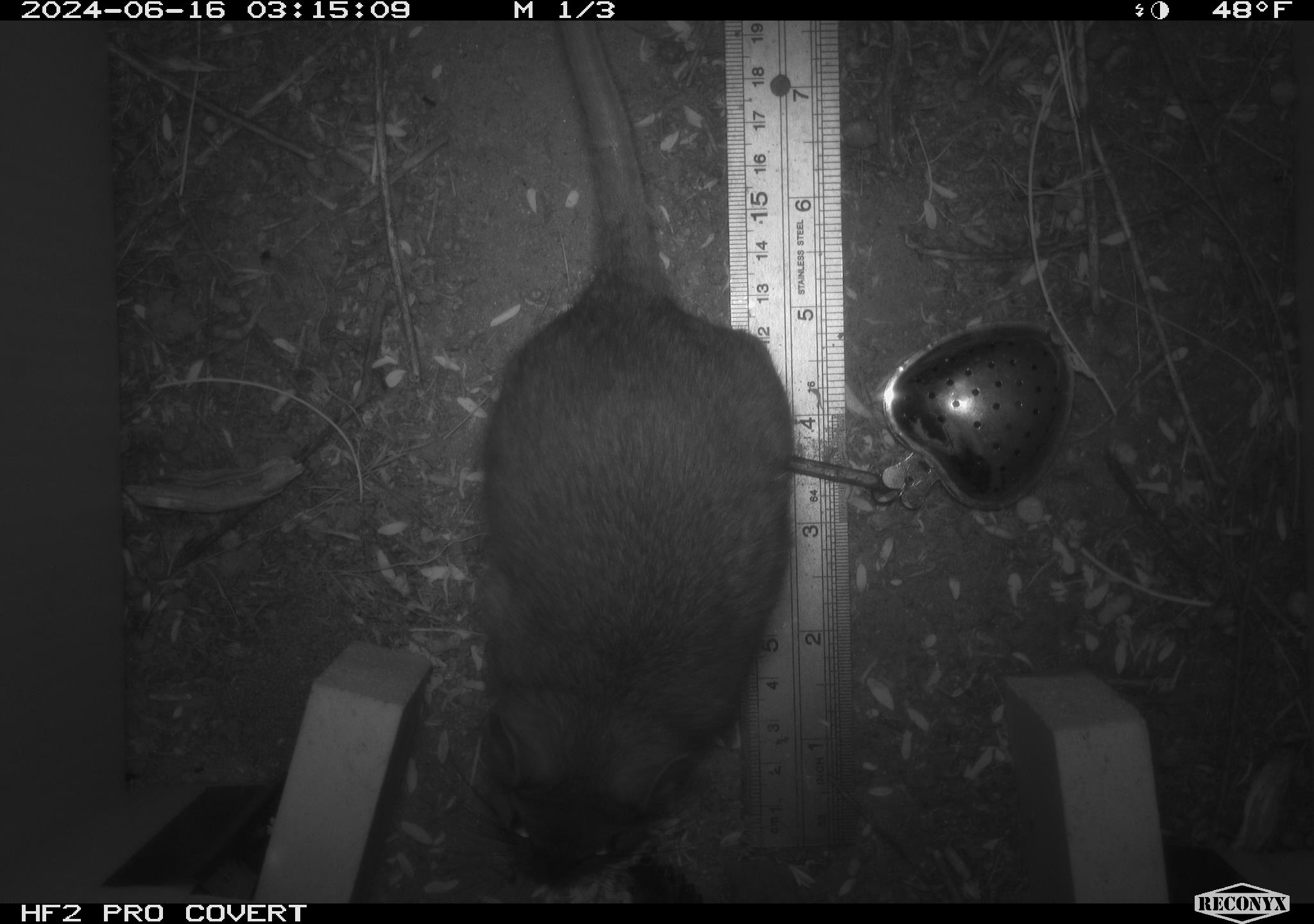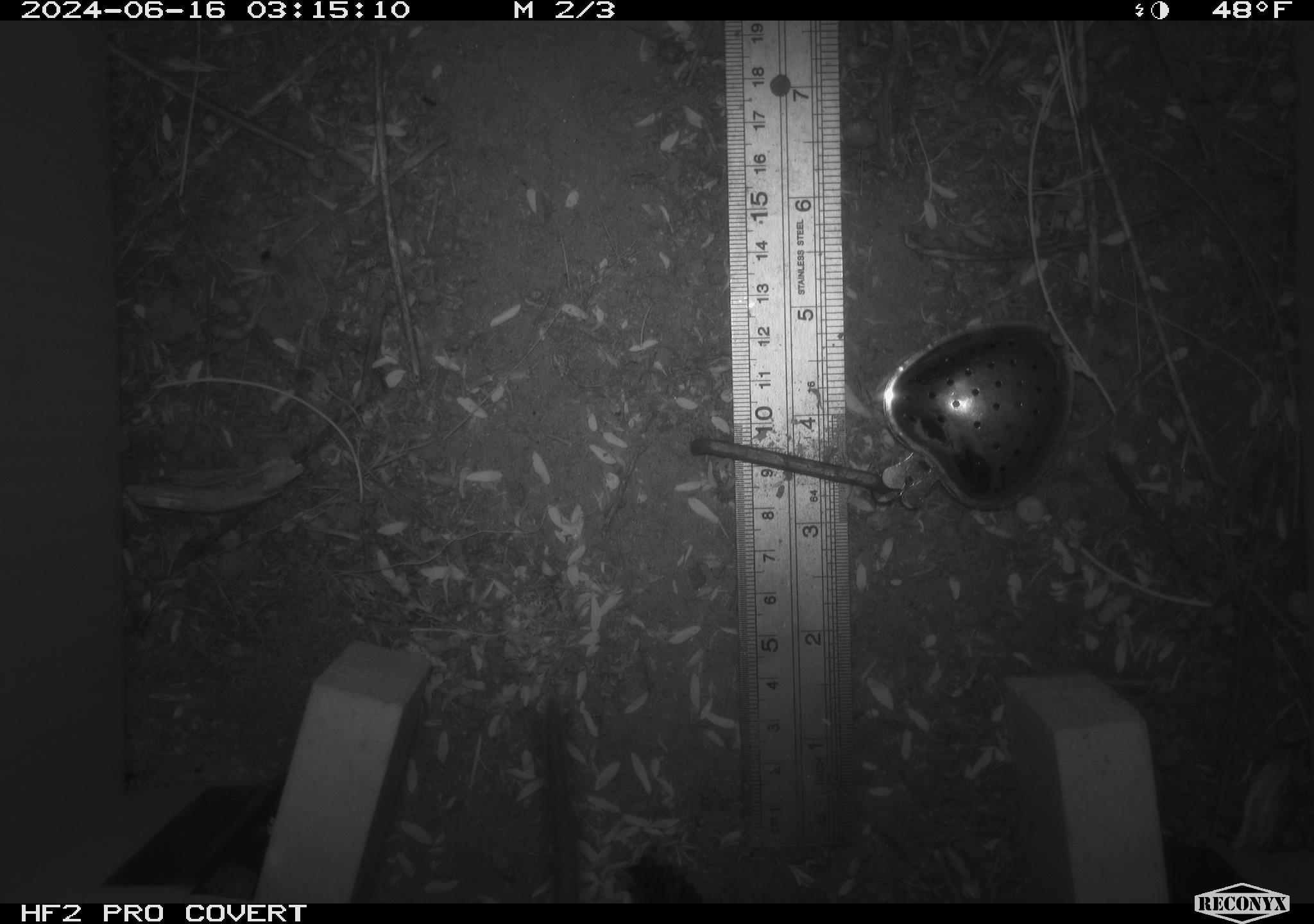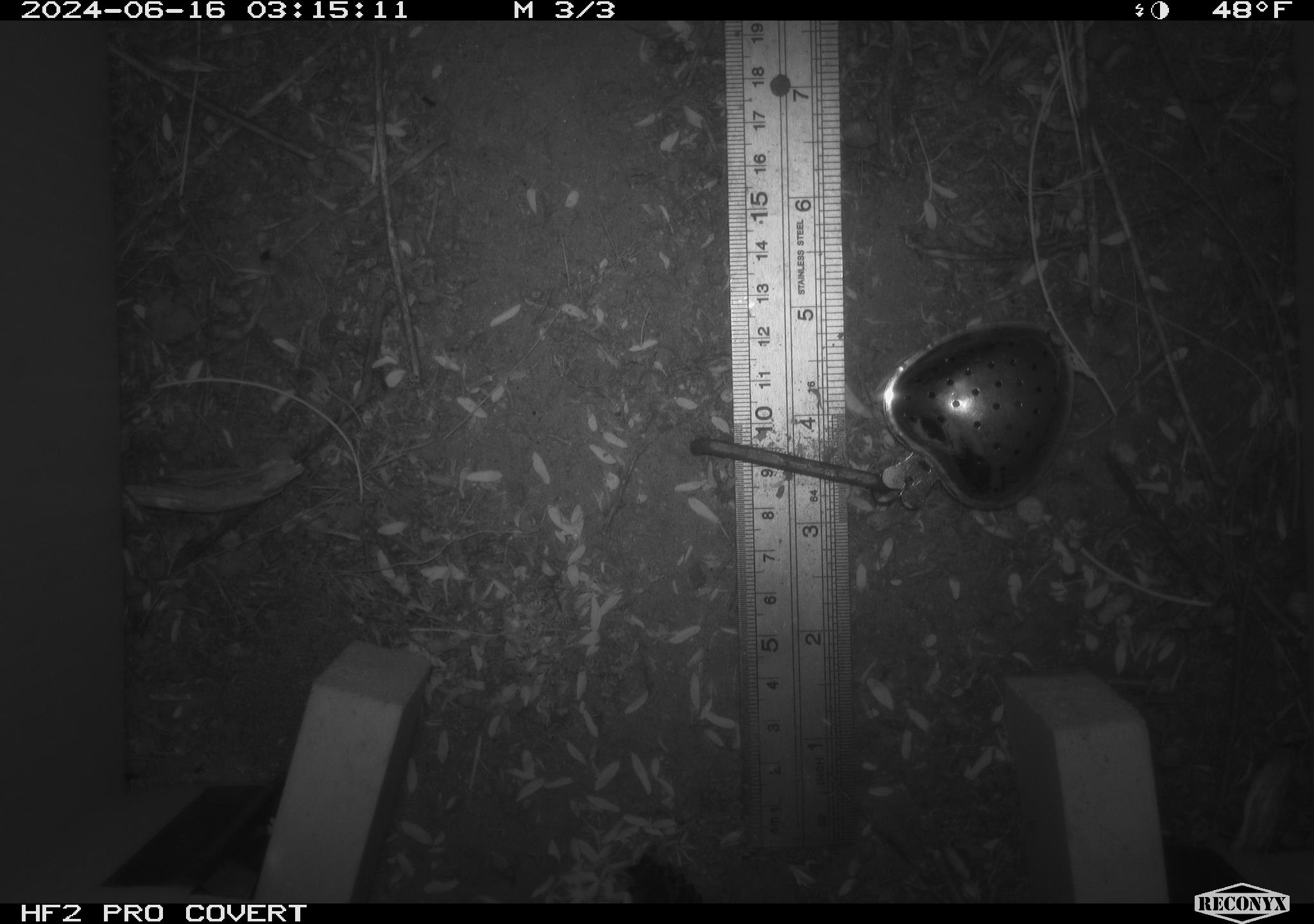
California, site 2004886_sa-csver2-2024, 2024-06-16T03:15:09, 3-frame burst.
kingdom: Animalia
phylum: Chordata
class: Mammalia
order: Rodentia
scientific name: Rodentia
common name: rodent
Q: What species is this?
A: Rodent (Rodentia).